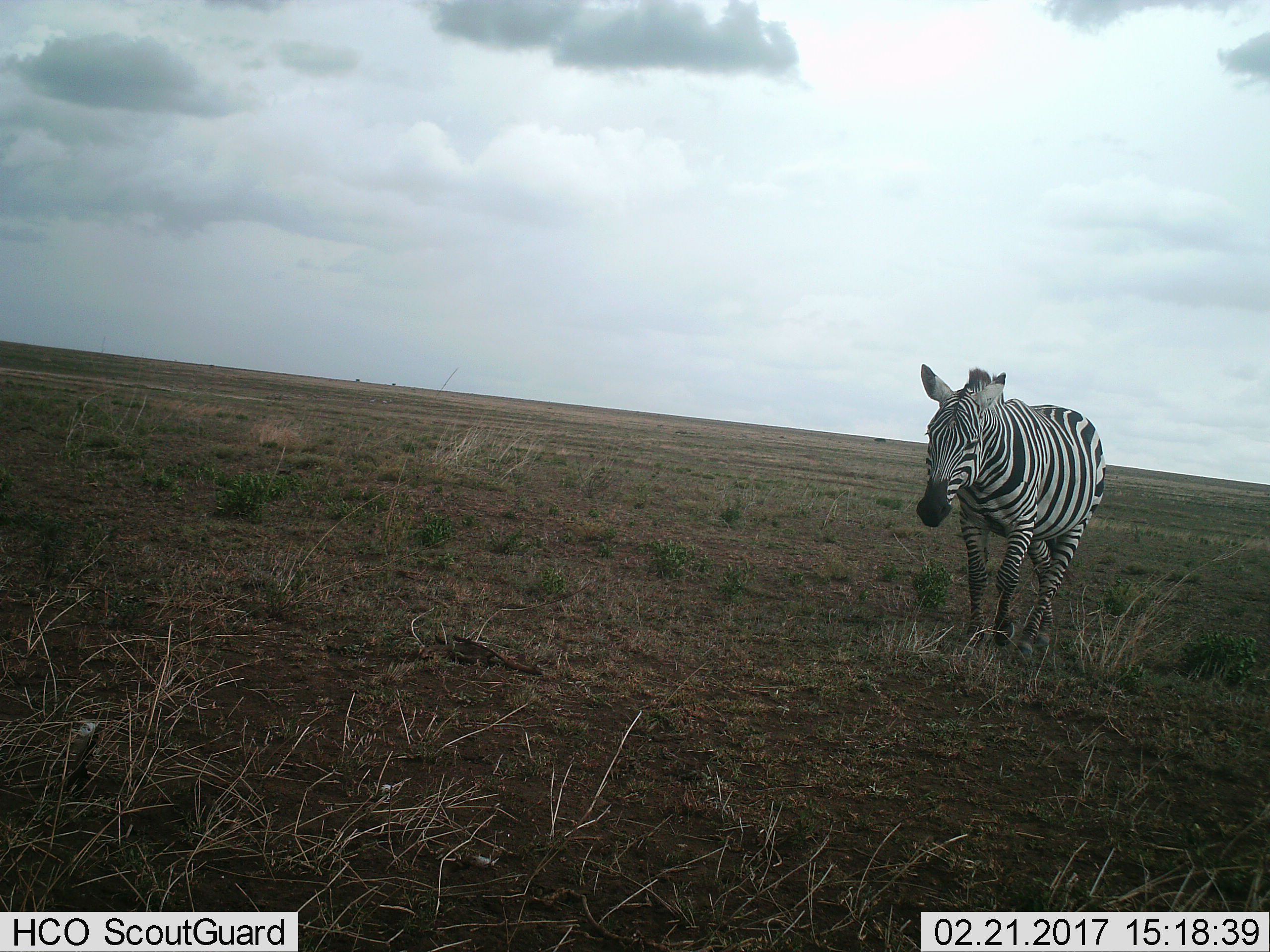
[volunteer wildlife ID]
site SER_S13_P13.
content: unidentified animal